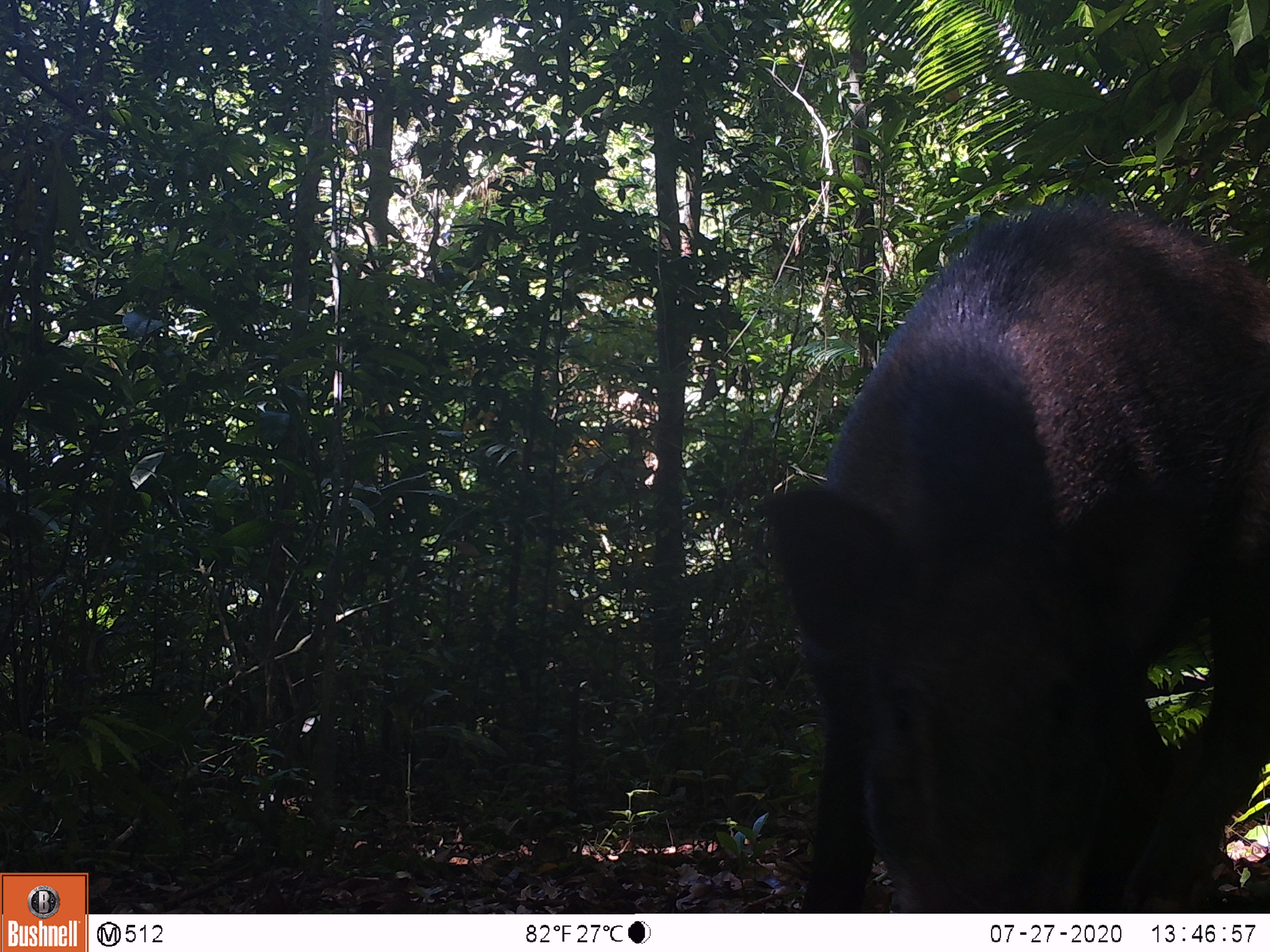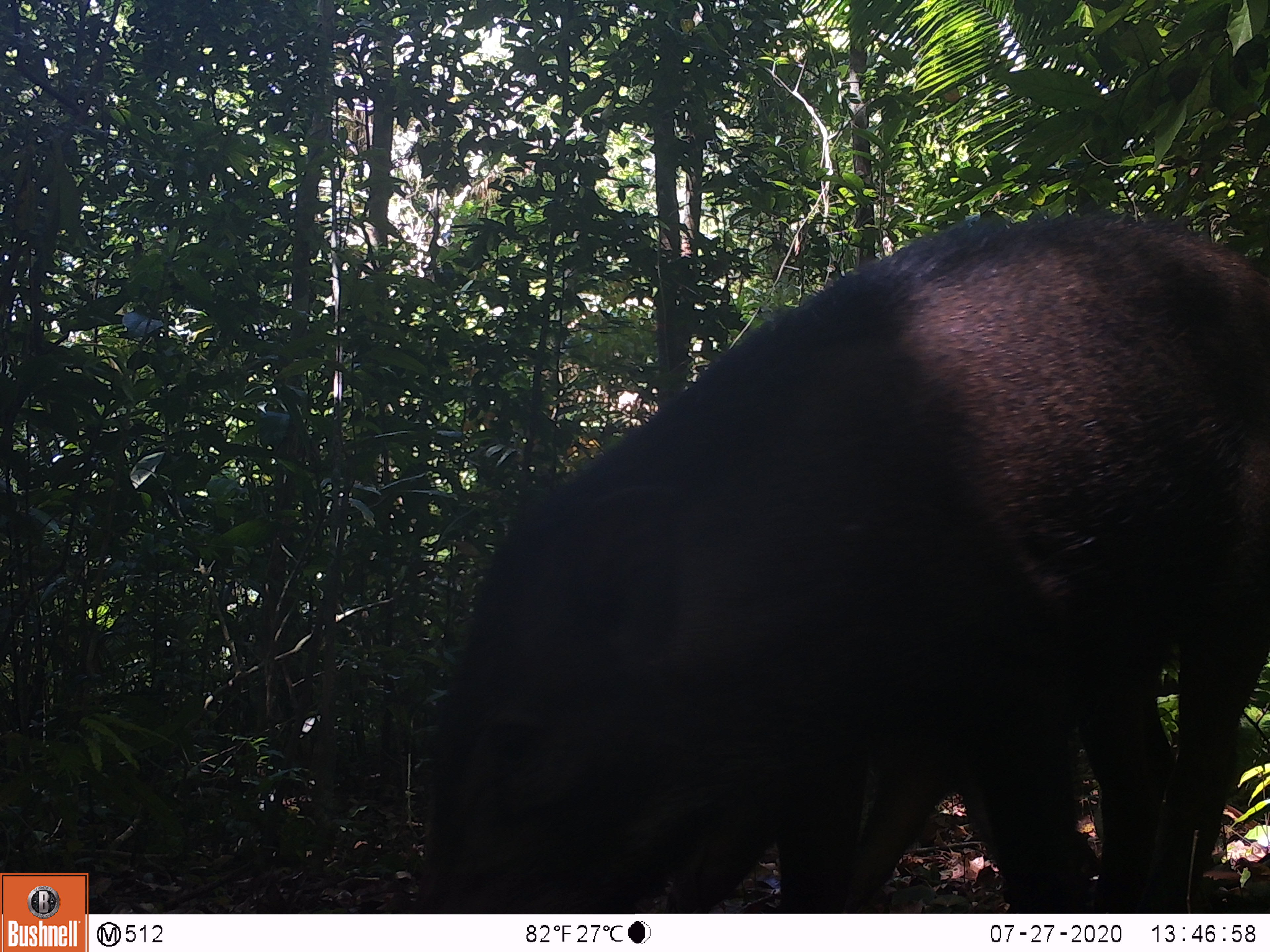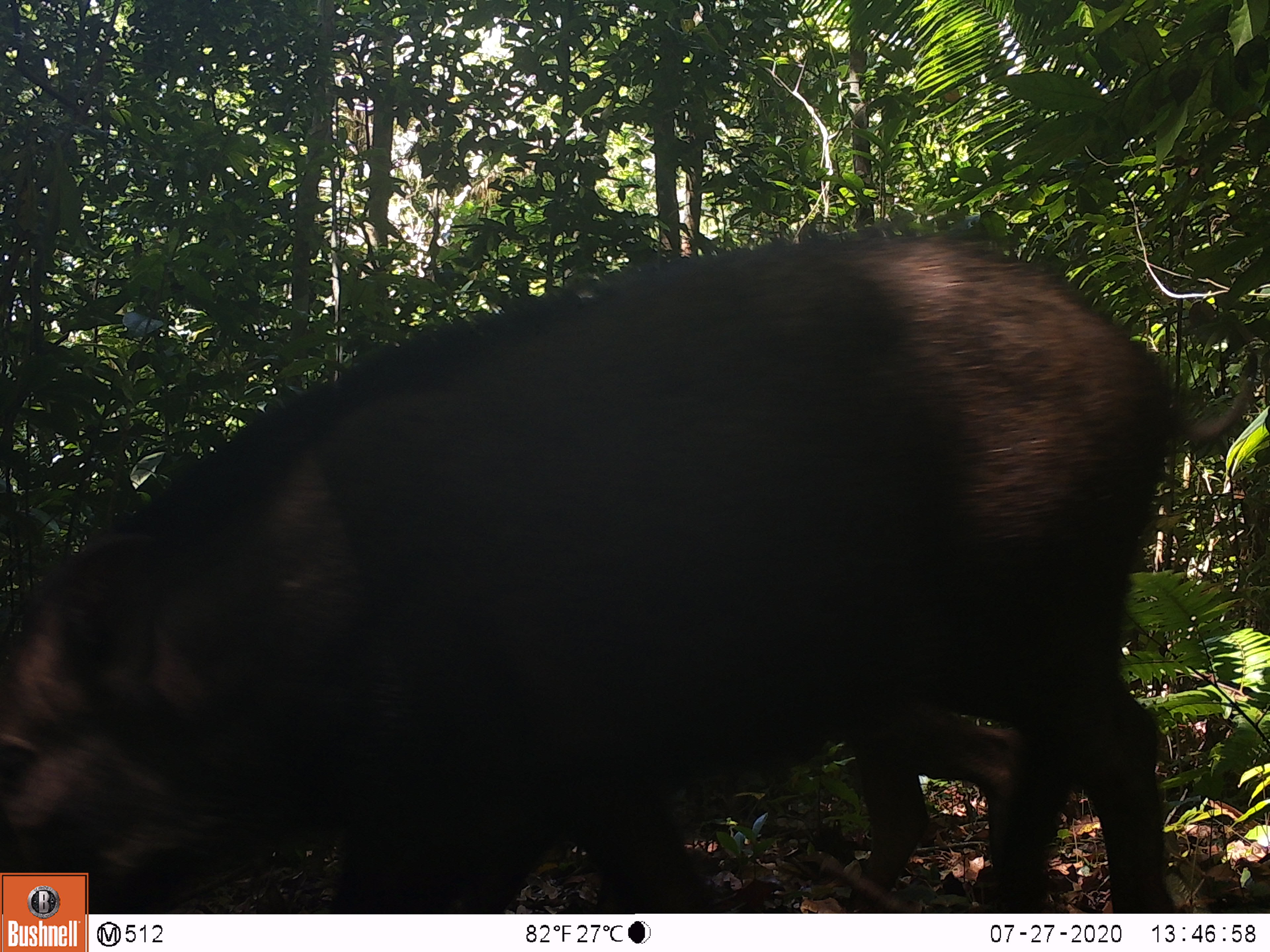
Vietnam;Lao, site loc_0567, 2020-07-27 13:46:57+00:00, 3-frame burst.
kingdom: Animalia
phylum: Chordata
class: Mammalia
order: Artiodactyla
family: Suidae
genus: Sus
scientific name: Sus scrofa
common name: eurasian wild pig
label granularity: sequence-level